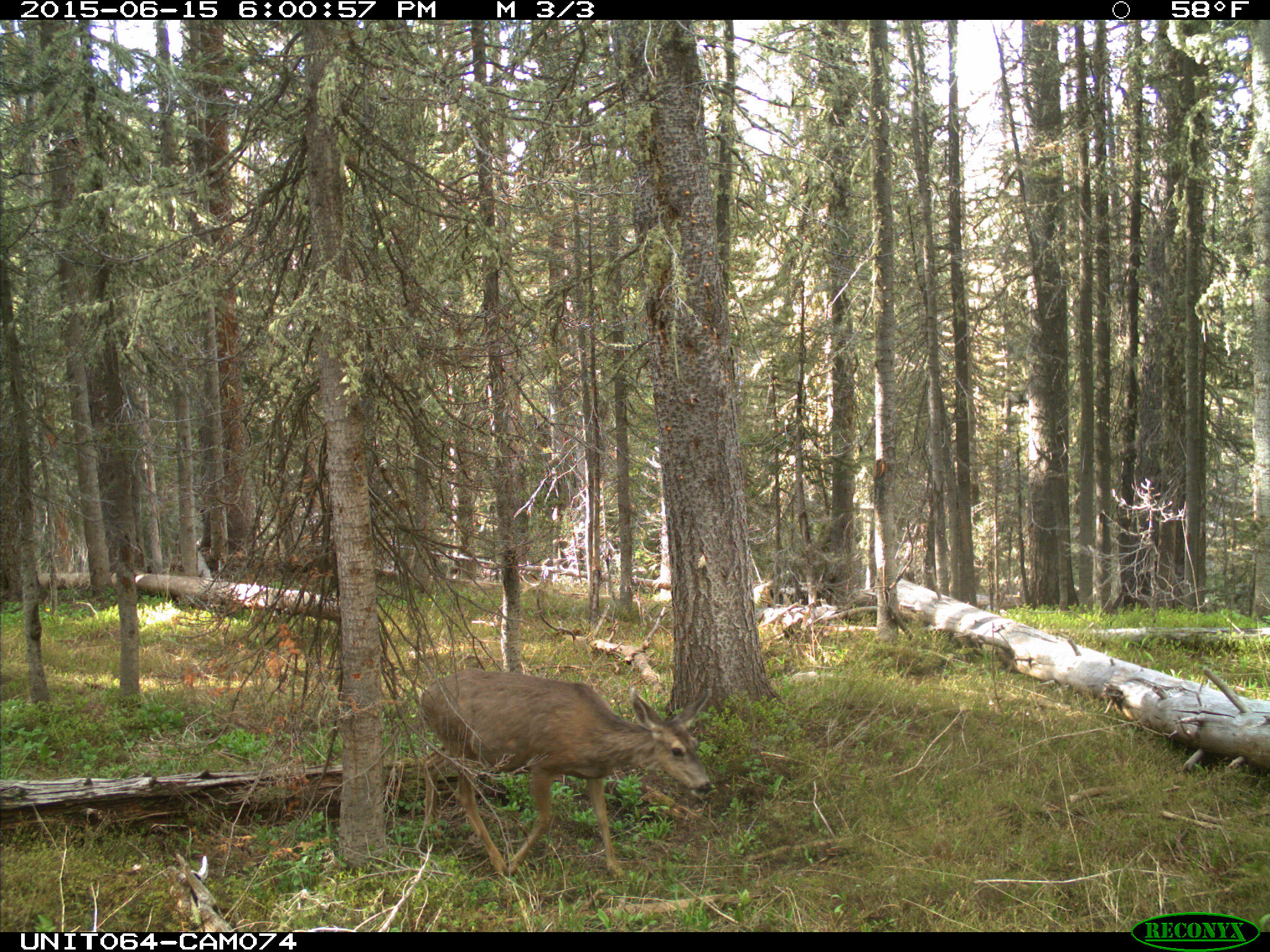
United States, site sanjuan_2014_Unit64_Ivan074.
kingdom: Animalia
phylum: Chordata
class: Mammalia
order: Artiodactyla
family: Cervidae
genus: Odocoileus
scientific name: Odocoileus hemionus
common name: mule deer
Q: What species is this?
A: Odocoileus hemionus (mule deer).